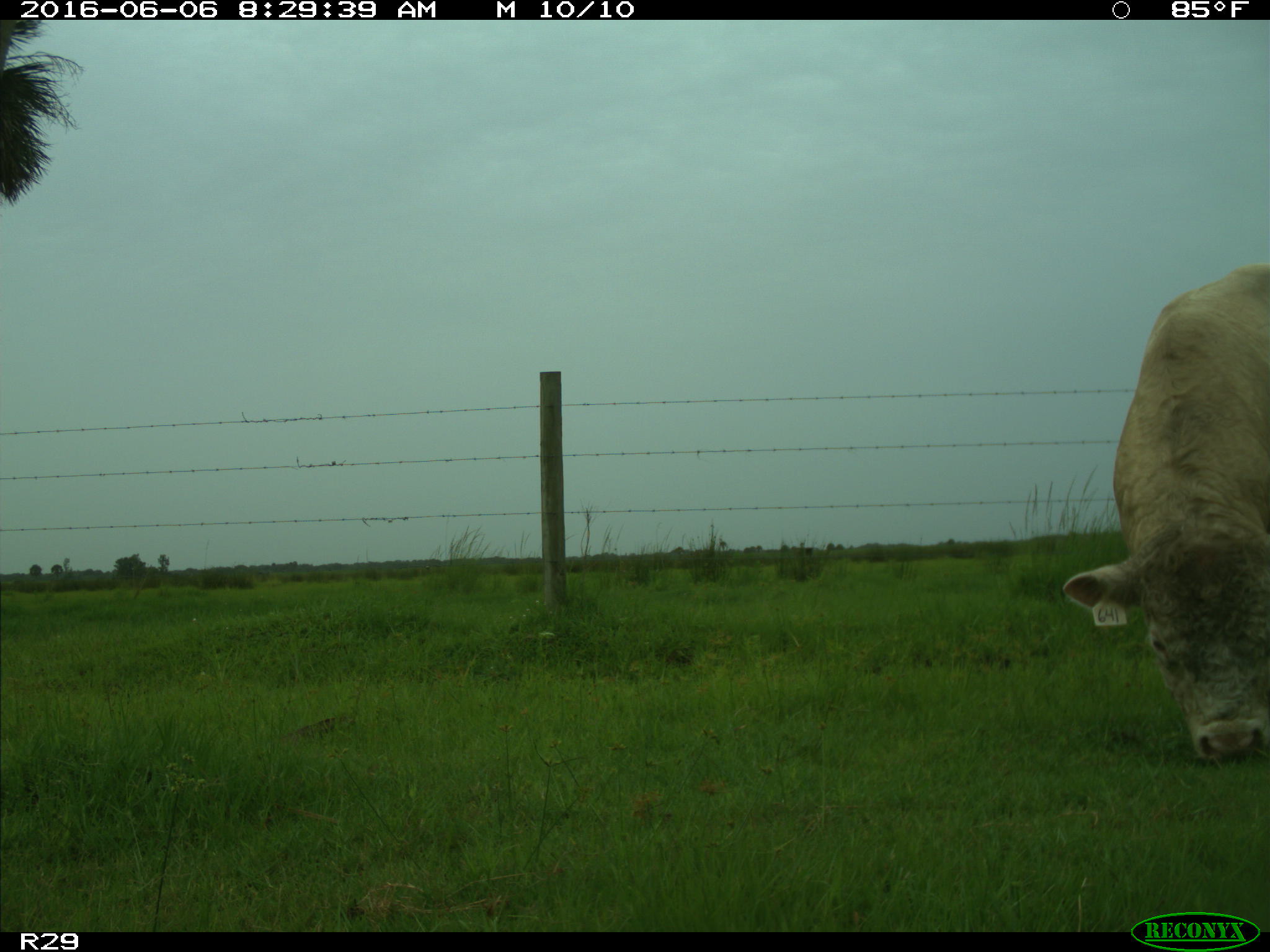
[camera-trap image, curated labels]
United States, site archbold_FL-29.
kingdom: Animalia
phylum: Chordata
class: Mammalia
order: Artiodactyla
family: Bovidae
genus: Bos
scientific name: Bos taurus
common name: domestic cow